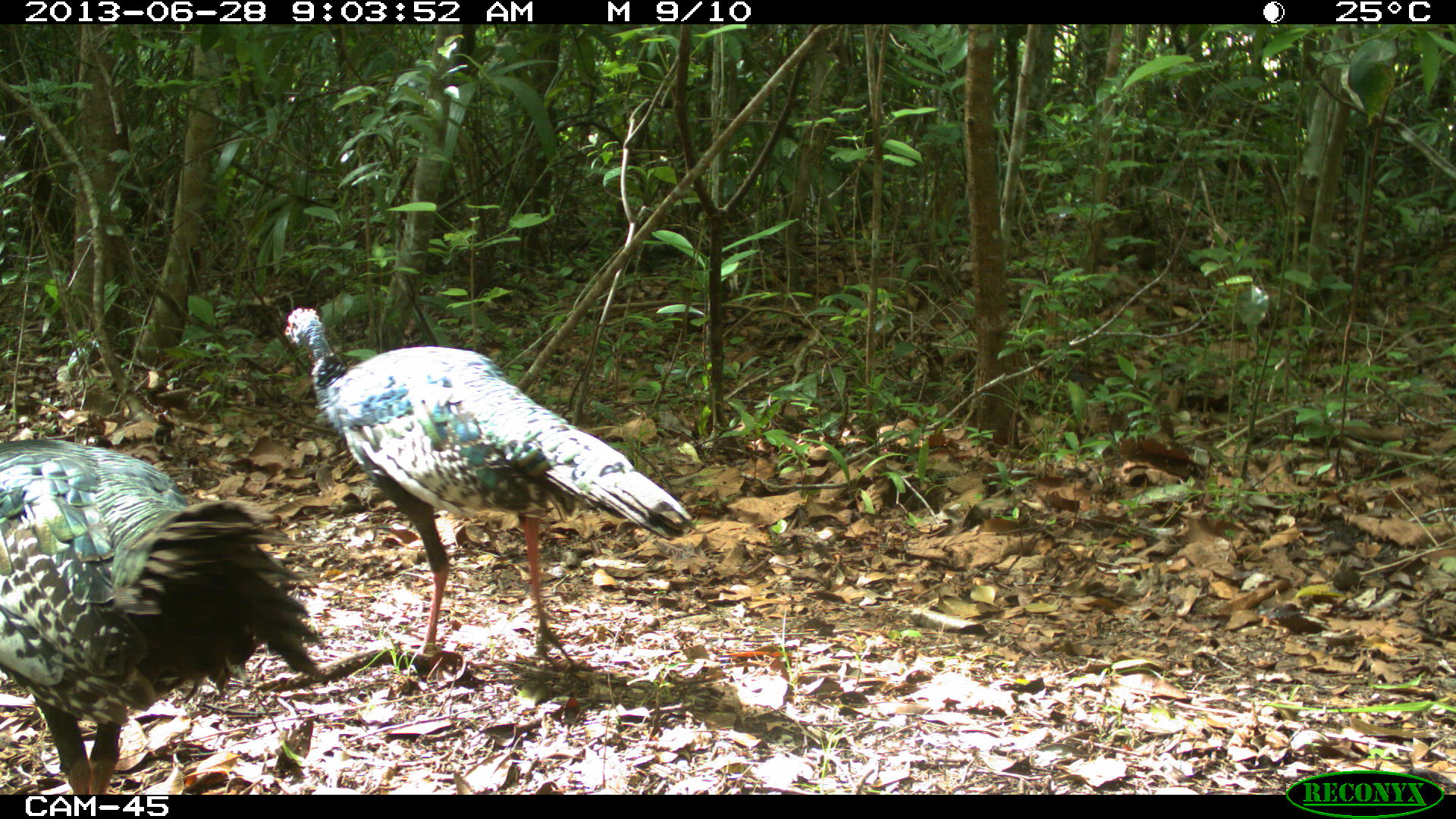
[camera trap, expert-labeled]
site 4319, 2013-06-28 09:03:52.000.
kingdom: Animalia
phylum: Chordata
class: Aves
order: Galliformes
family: Phasianidae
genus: Meleagris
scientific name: Meleagris ocellata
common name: ocellated turkey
Meleagris ocellata (ocellated turkey), count 2.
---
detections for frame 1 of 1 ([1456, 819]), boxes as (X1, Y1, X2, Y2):
meleagris ocellata: (283, 307, 694, 676); (0, 436, 328, 794)